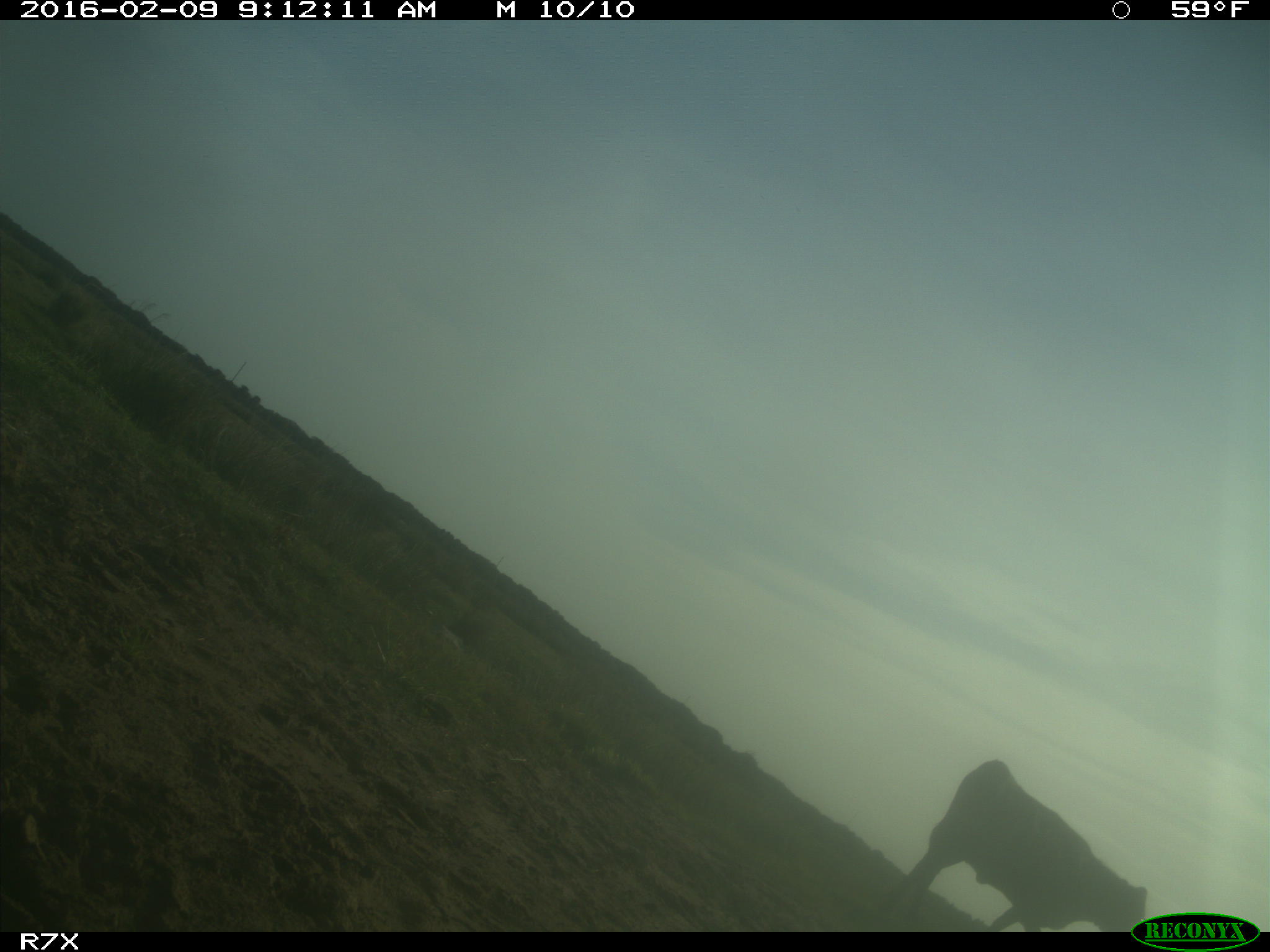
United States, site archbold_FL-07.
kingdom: Animalia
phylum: Chordata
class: Mammalia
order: Artiodactyla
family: Bovidae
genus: Bos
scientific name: Bos taurus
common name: domestic cow